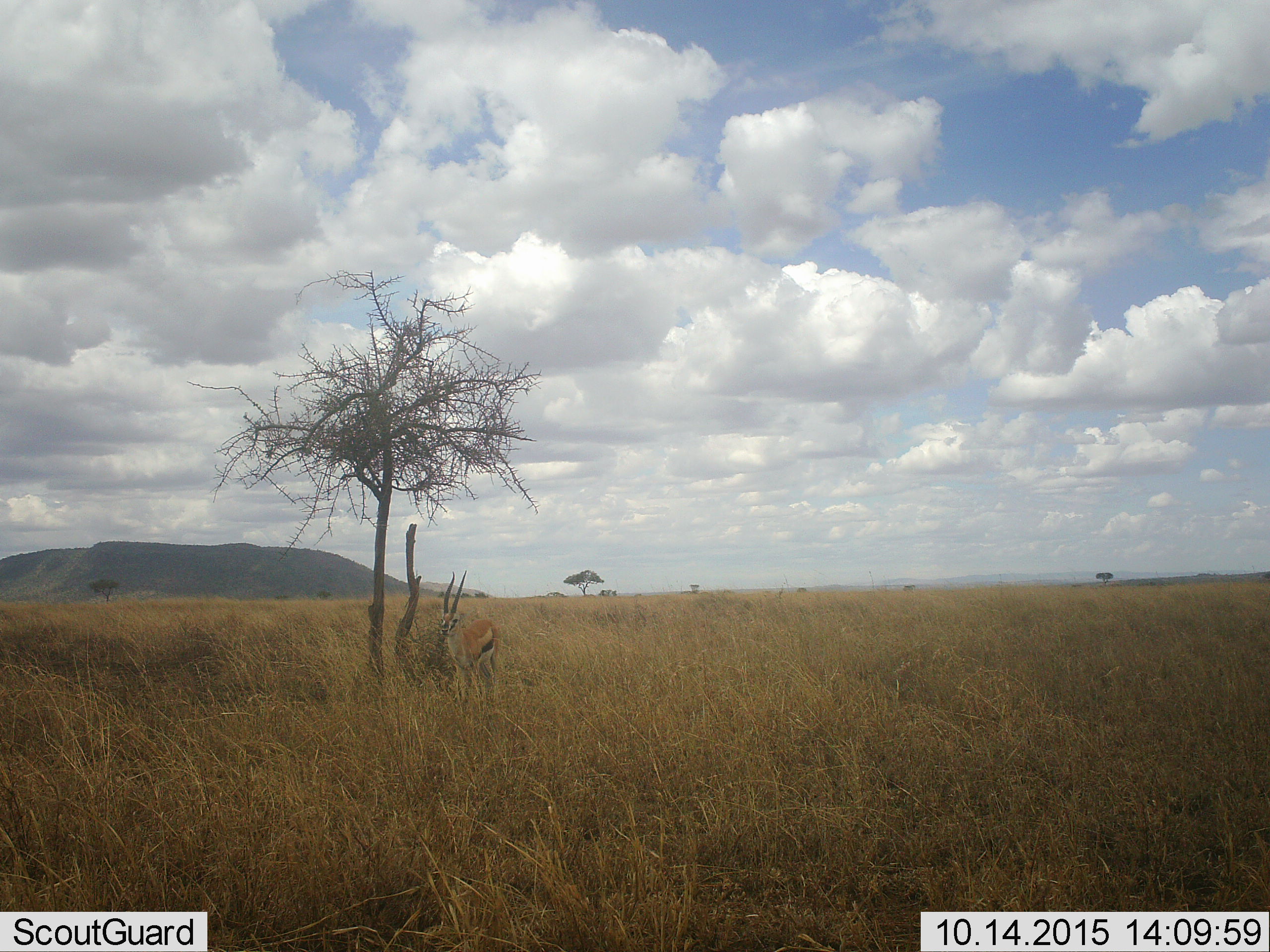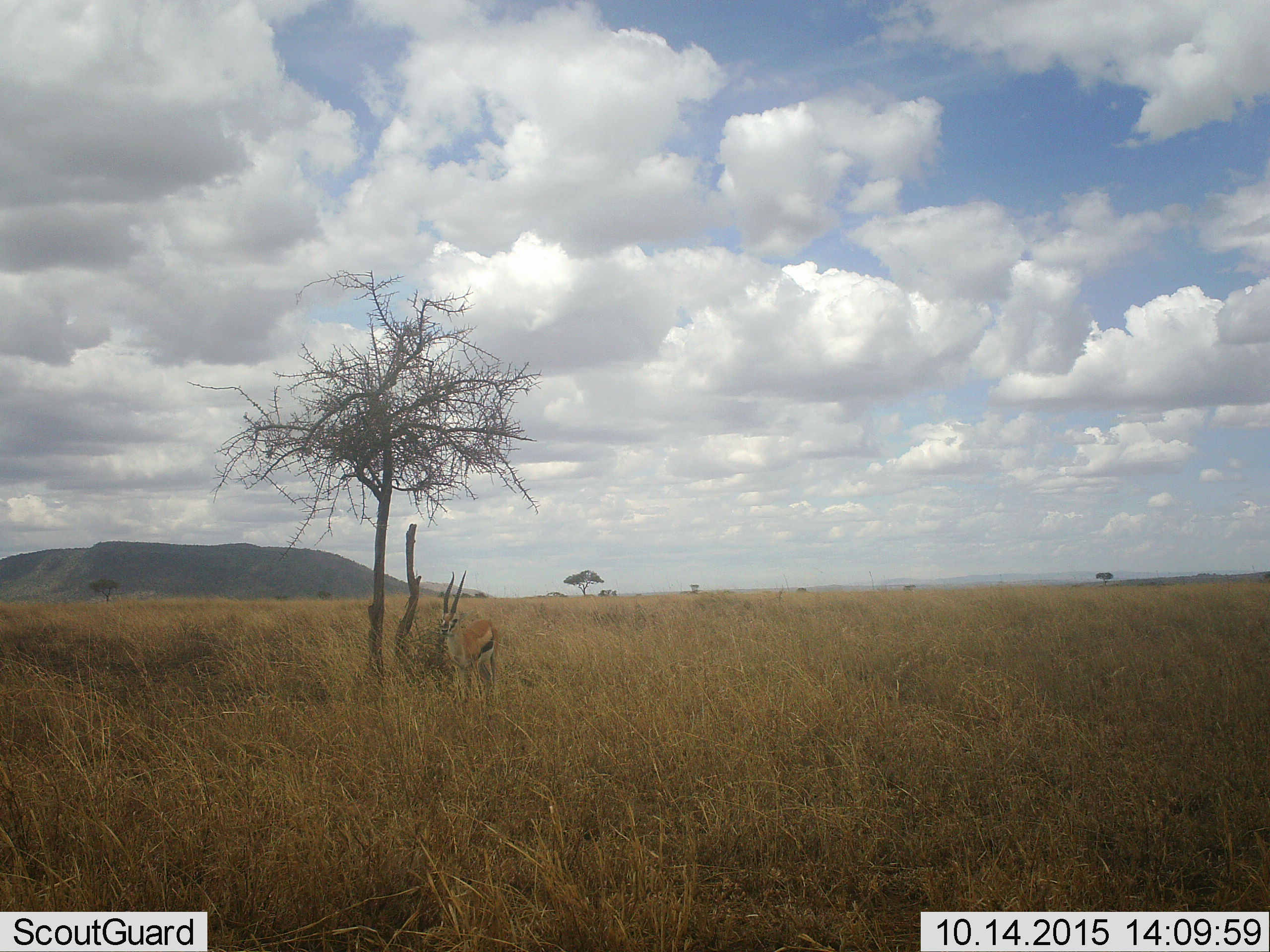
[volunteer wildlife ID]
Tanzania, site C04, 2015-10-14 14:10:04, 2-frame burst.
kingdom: Animalia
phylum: Chordata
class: Mammalia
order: Artiodactyla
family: Bovidae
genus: Eudorcas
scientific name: Eudorcas thomsonii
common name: thomson's gazelle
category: gazellethomsons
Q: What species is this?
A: Gazellethomsons (thomson's gazelle) (Eudorcas thomsonii).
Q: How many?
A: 1.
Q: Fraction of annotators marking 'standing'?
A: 94%.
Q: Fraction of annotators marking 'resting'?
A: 6%.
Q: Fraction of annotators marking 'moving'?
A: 0%.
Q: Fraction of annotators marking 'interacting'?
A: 0%.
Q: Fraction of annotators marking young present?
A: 0%.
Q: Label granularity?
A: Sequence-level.